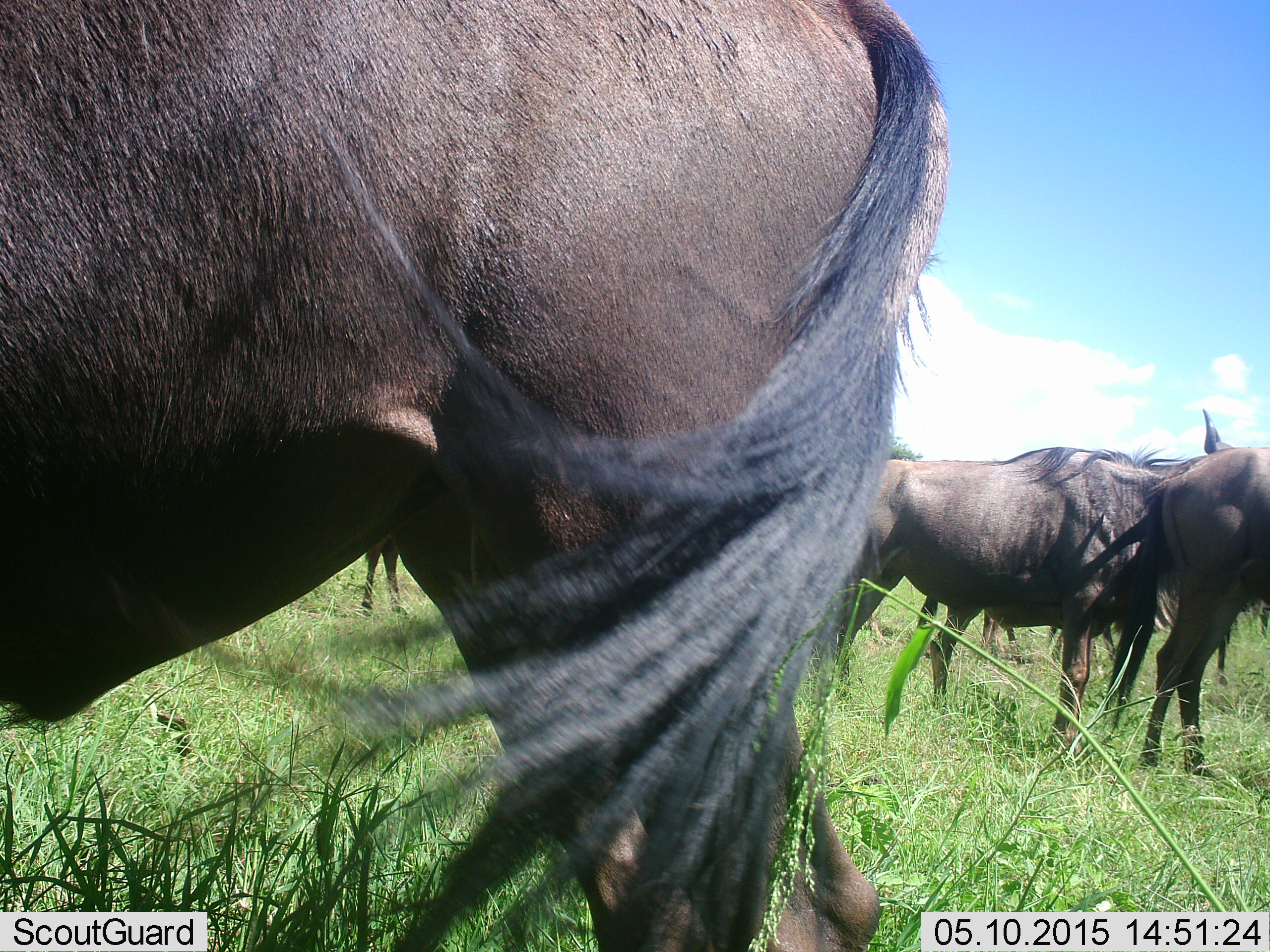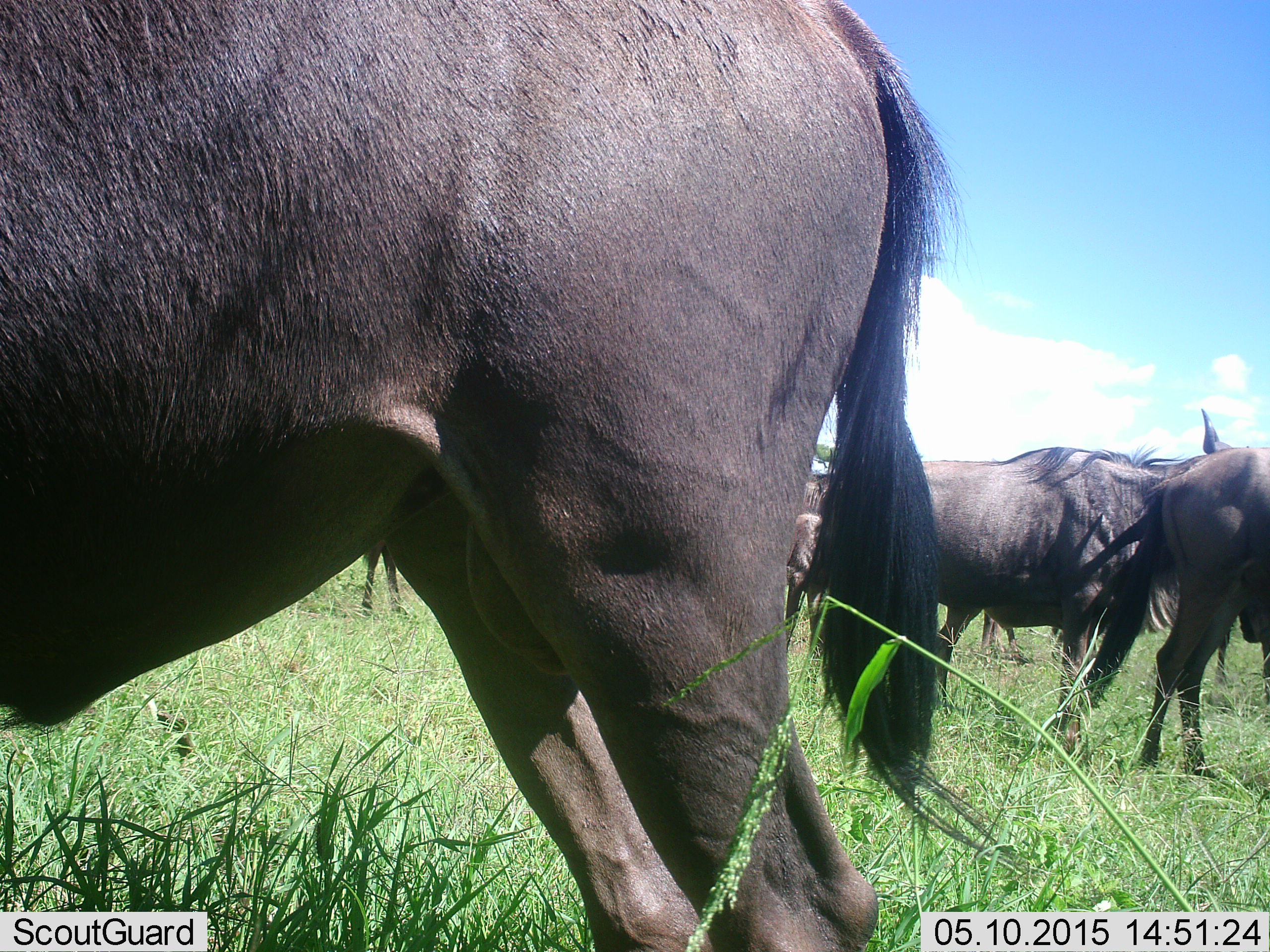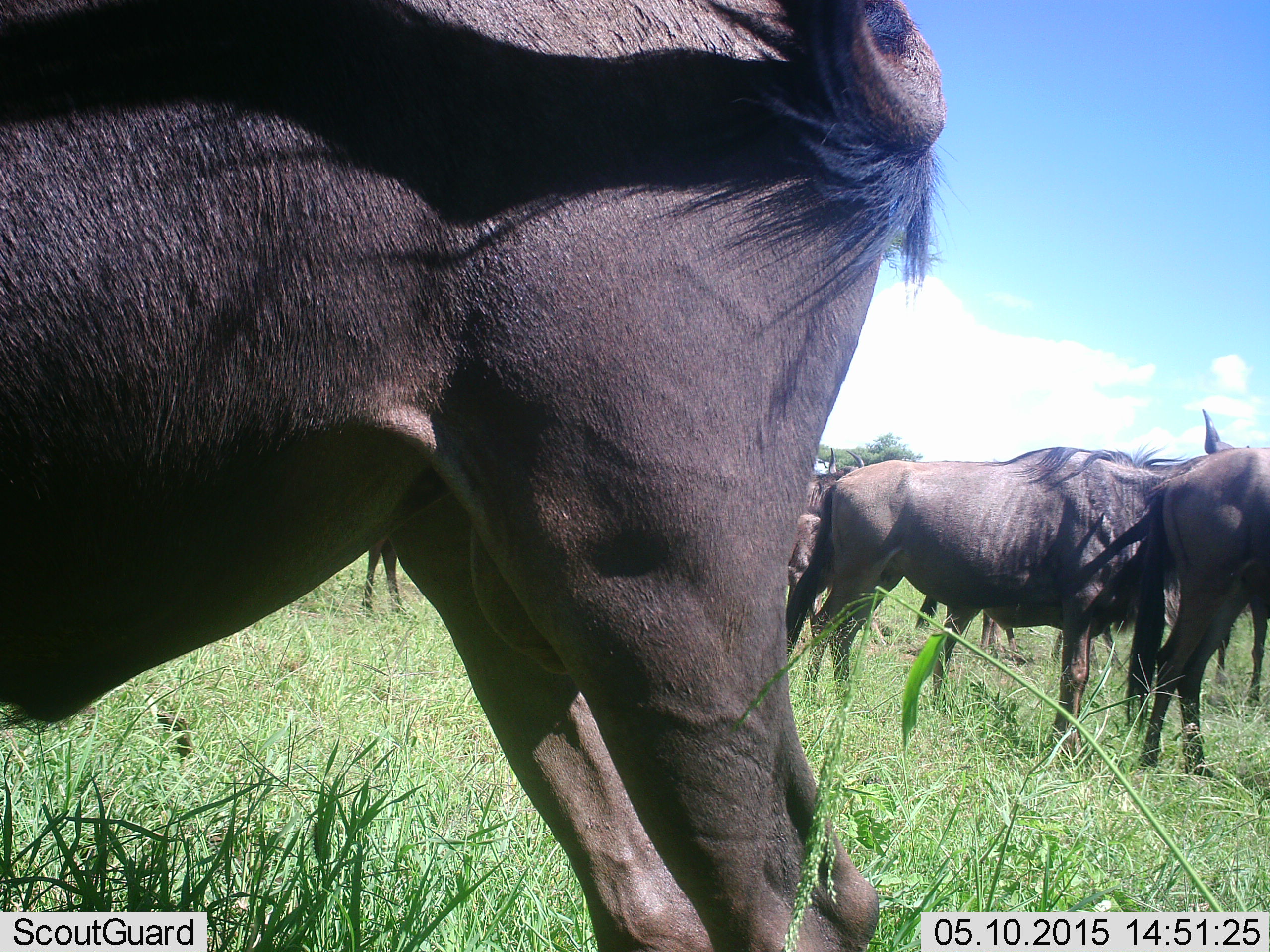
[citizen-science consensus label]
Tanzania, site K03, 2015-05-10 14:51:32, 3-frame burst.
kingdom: Animalia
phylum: Chordata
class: Mammalia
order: Artiodactyla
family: Bovidae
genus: Connochaetes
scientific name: Connochaetes taurinus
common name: blue wildebeest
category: wildebeest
Wildebeest (blue wildebeest) (Connochaetes taurinus), count 6. Behavior (volunteer vote fractions): standing 100%, resting 0%, moving 0%, interacting 0%. Young present (vote fraction): 10%. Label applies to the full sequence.